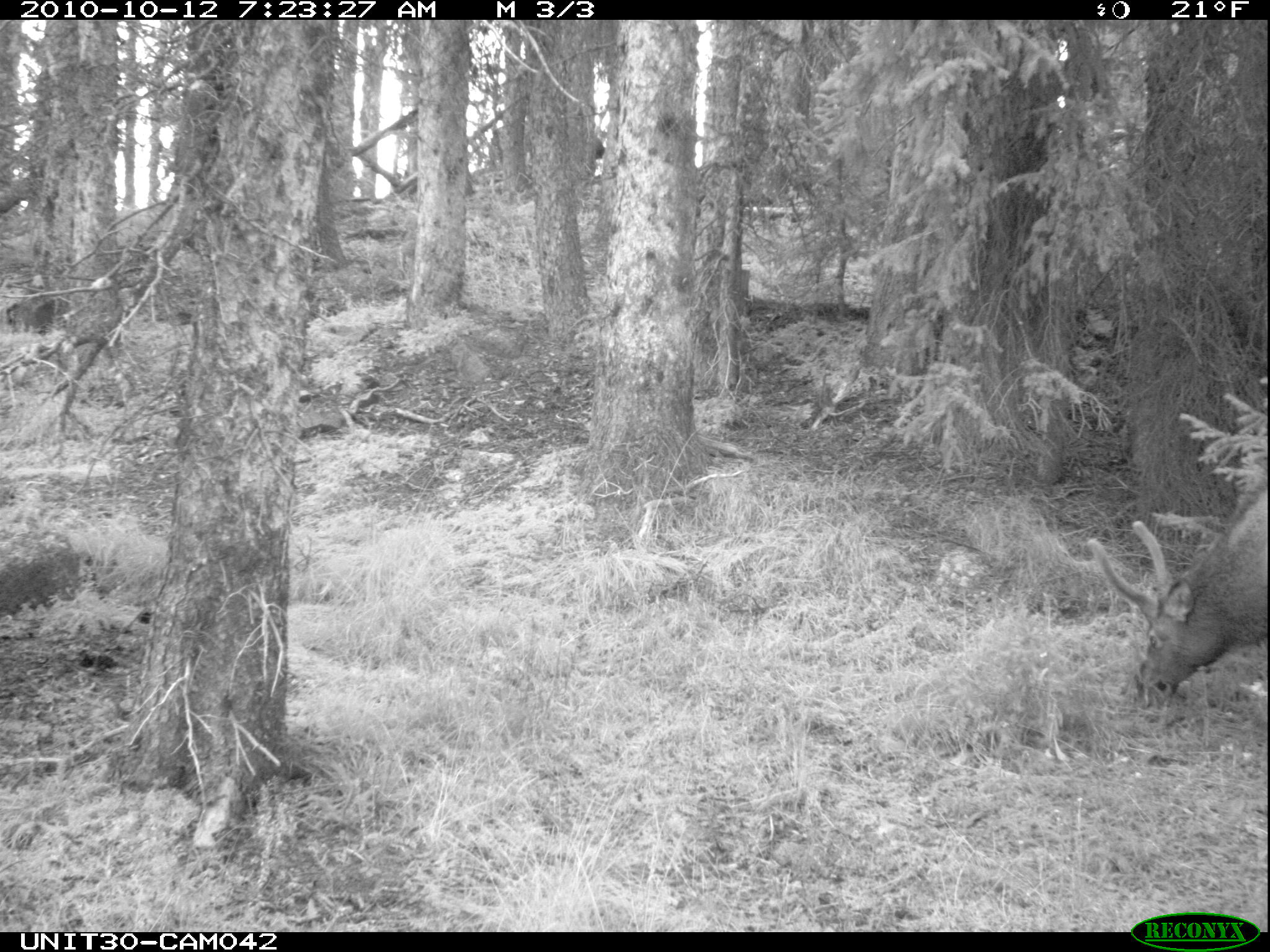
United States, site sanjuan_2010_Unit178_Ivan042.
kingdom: Animalia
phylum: Chordata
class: Mammalia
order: Artiodactyla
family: Cervidae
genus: Cervus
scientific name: Cervus elaphus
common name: red deer